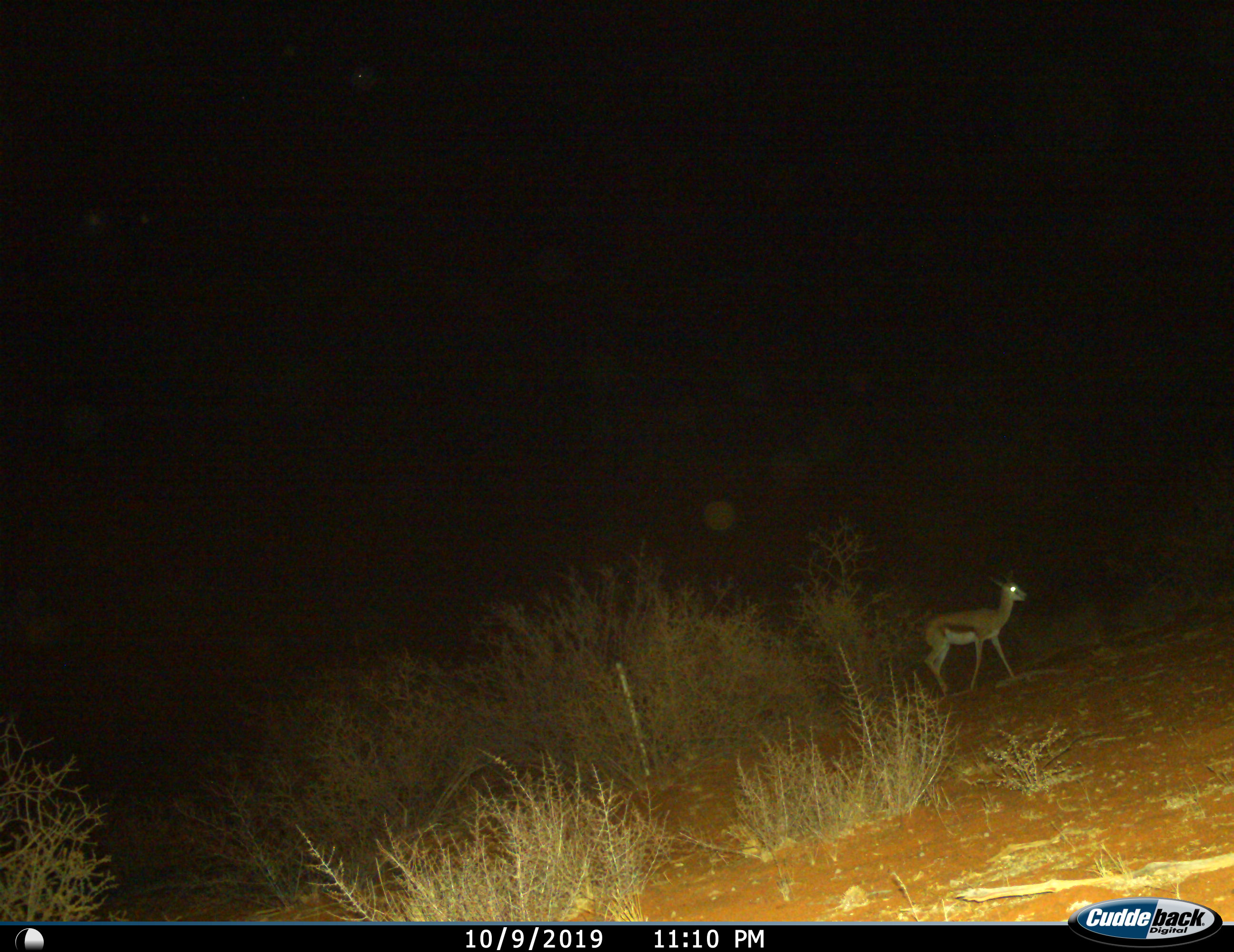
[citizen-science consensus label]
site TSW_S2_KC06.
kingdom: Animalia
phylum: Chordata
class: Mammalia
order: Artiodactyla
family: Bovidae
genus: Antidorcas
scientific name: Antidorcas marsupialis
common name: springbok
Springbok (Antidorcas marsupialis), count 1. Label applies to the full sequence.